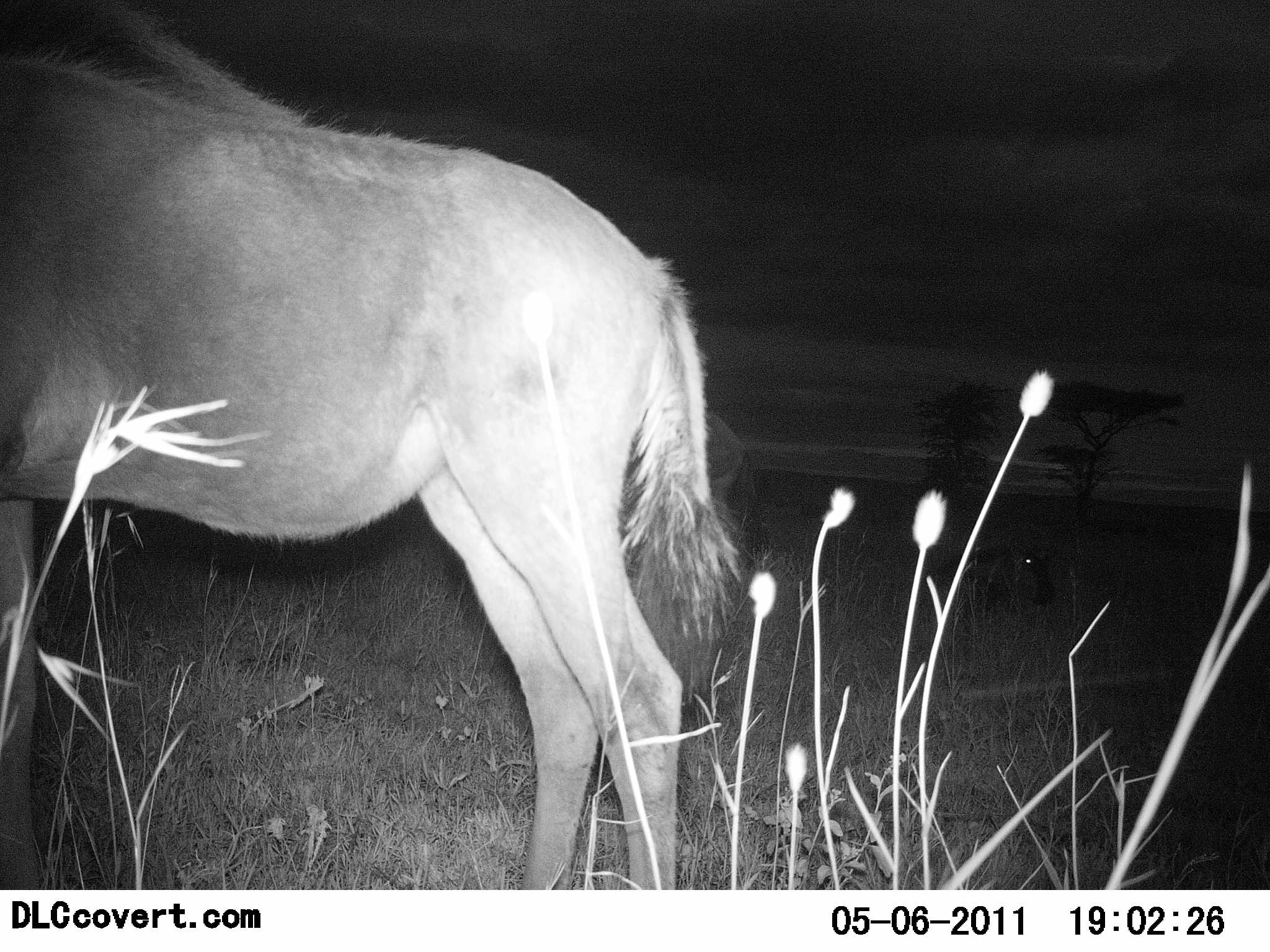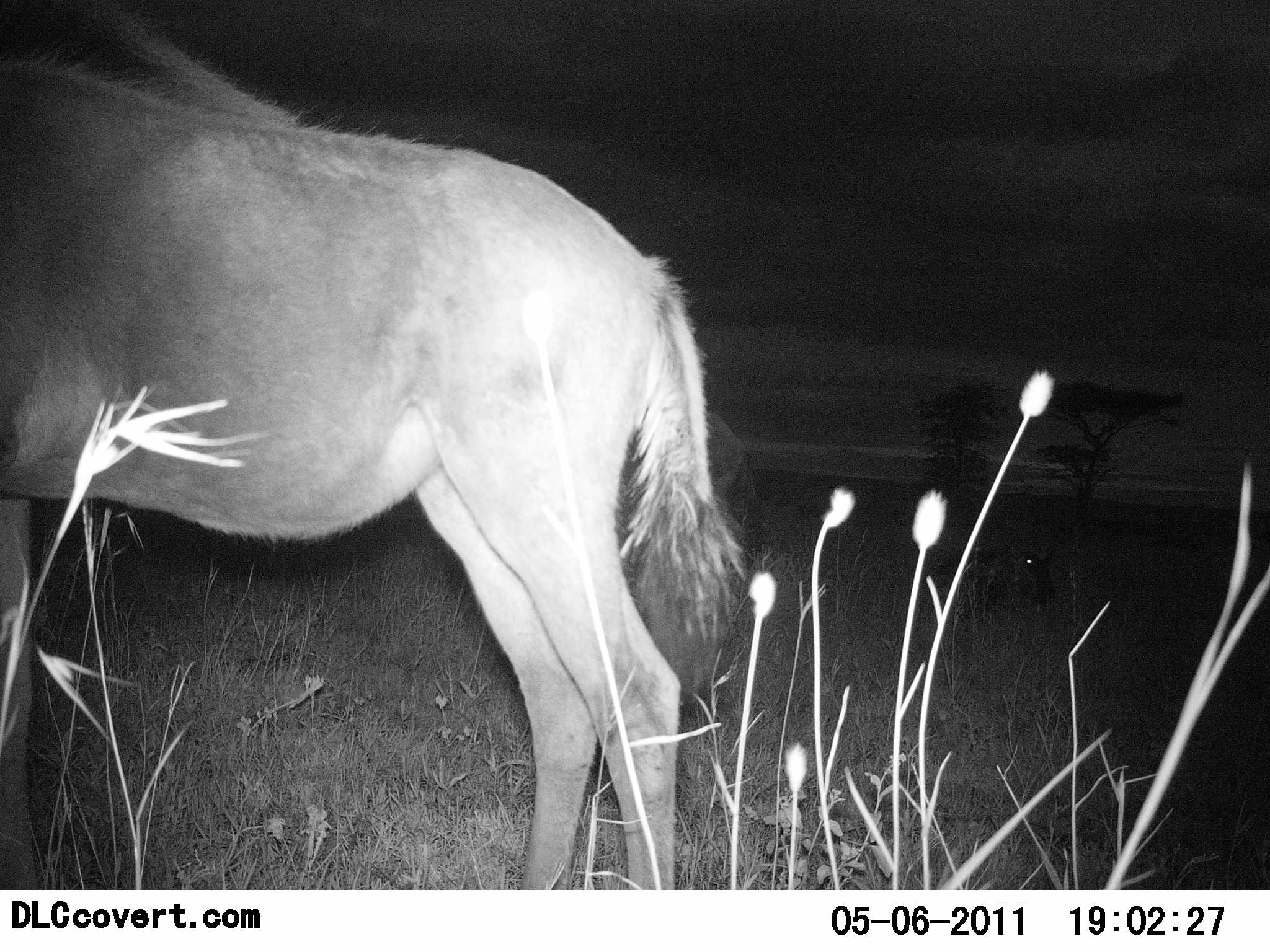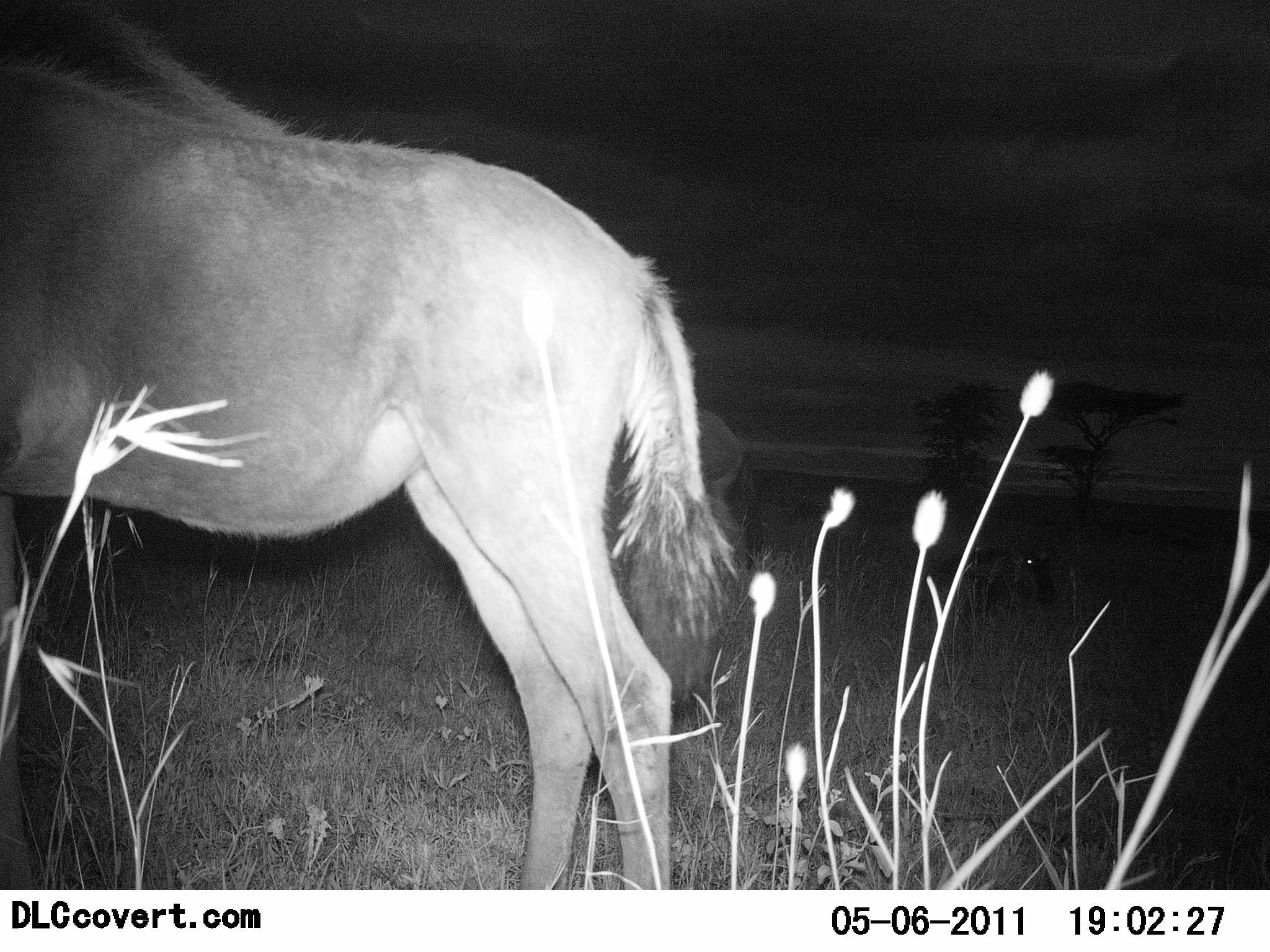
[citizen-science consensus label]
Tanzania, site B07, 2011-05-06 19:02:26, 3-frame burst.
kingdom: Animalia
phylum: Chordata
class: Mammalia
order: Artiodactyla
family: Bovidae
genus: Connochaetes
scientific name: Connochaetes taurinus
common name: blue wildebeest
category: wildebeest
Wildebeest (blue wildebeest) (Connochaetes taurinus), count 3. Behavior (volunteer vote fractions): standing 100%, resting 88%, moving 0%, interacting 0%. Young present (vote fraction): 0%. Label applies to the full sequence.